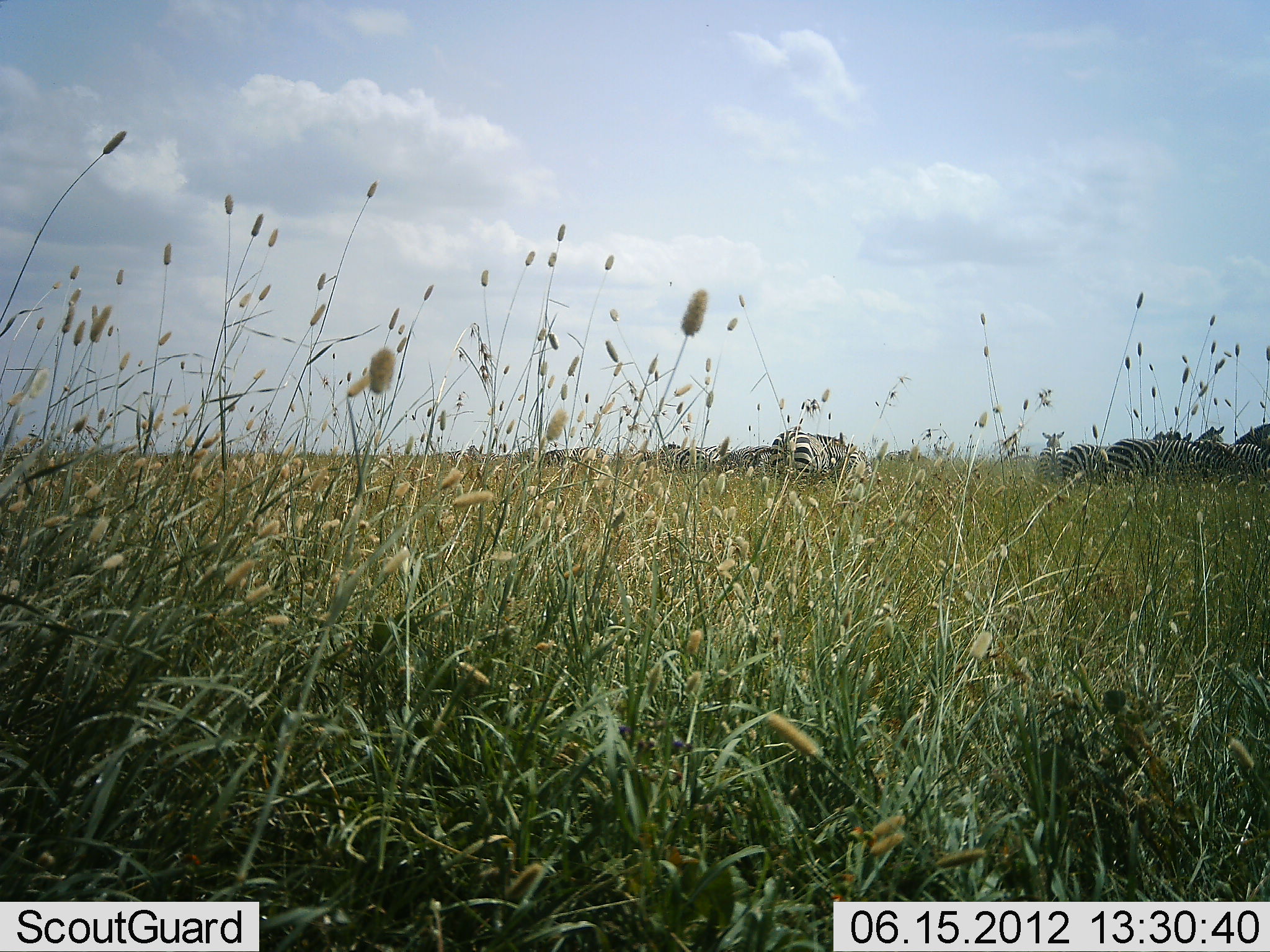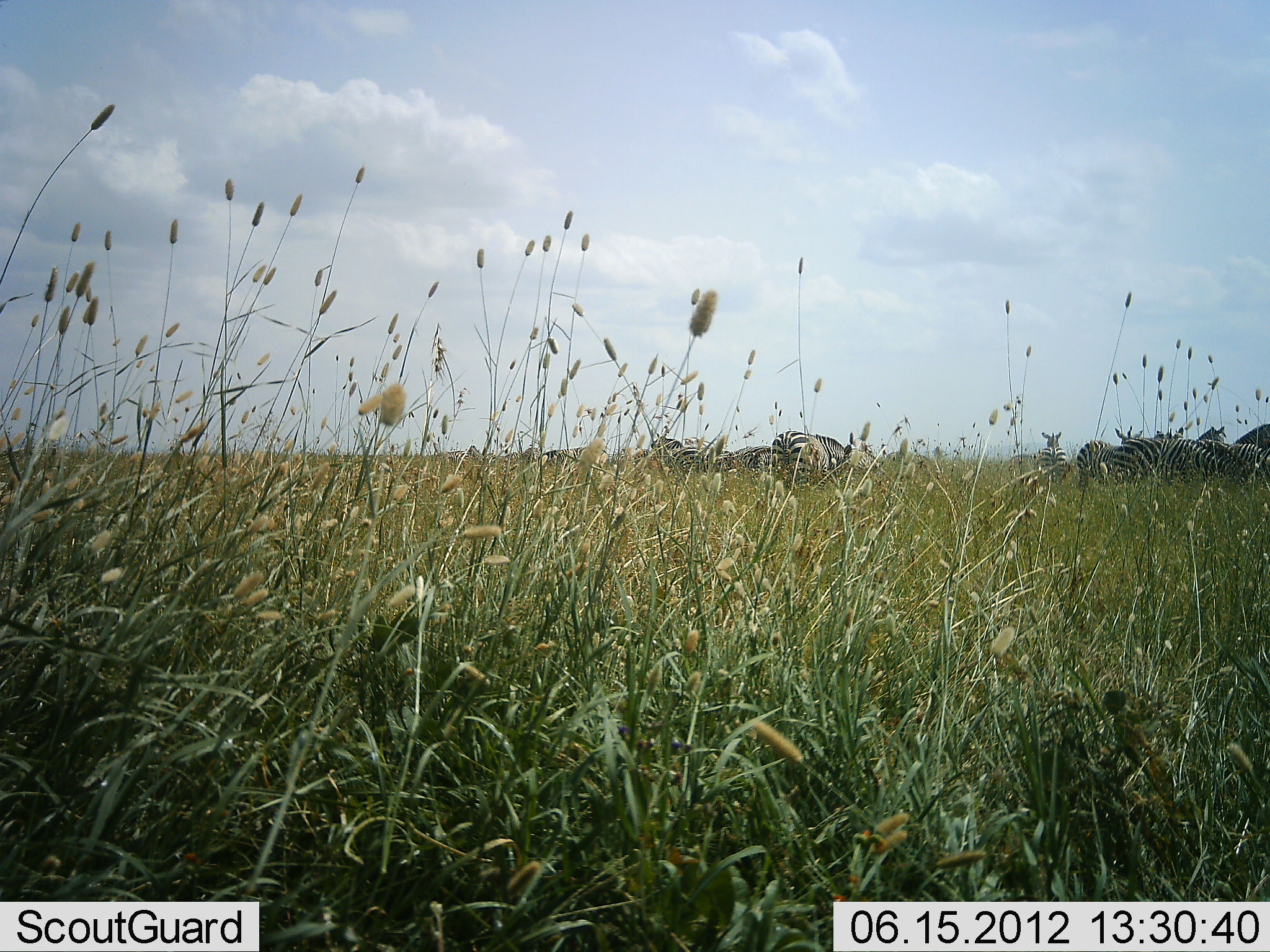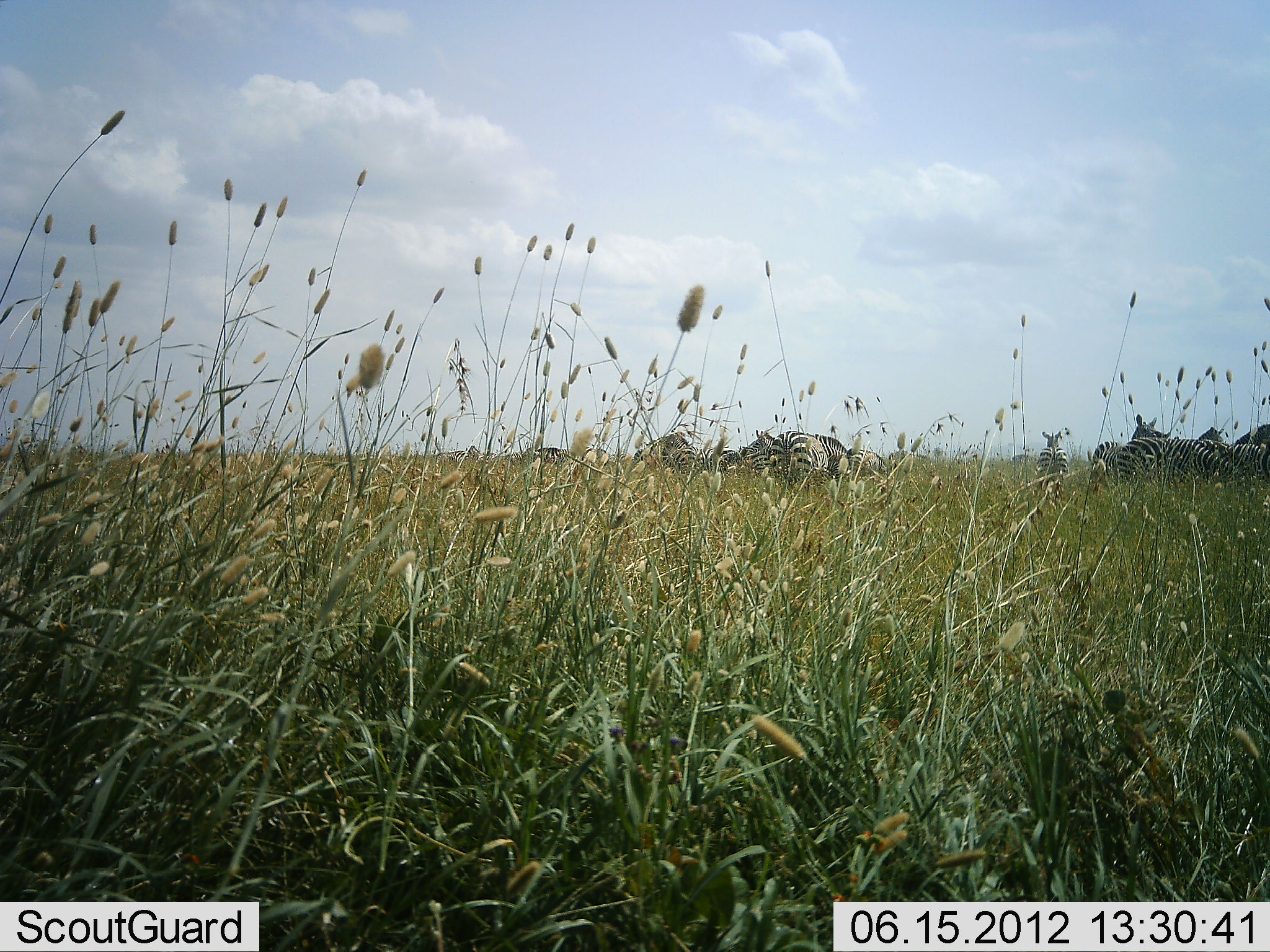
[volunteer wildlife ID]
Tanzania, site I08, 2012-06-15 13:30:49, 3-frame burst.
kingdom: Animalia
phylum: Chordata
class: Mammalia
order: Perissodactyla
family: Equidae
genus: Equus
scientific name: Equus quagga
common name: plains zebra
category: zebra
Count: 9.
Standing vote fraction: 70%.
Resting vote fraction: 0%.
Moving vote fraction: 20%.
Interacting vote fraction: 0%.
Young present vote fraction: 0%.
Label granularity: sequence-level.